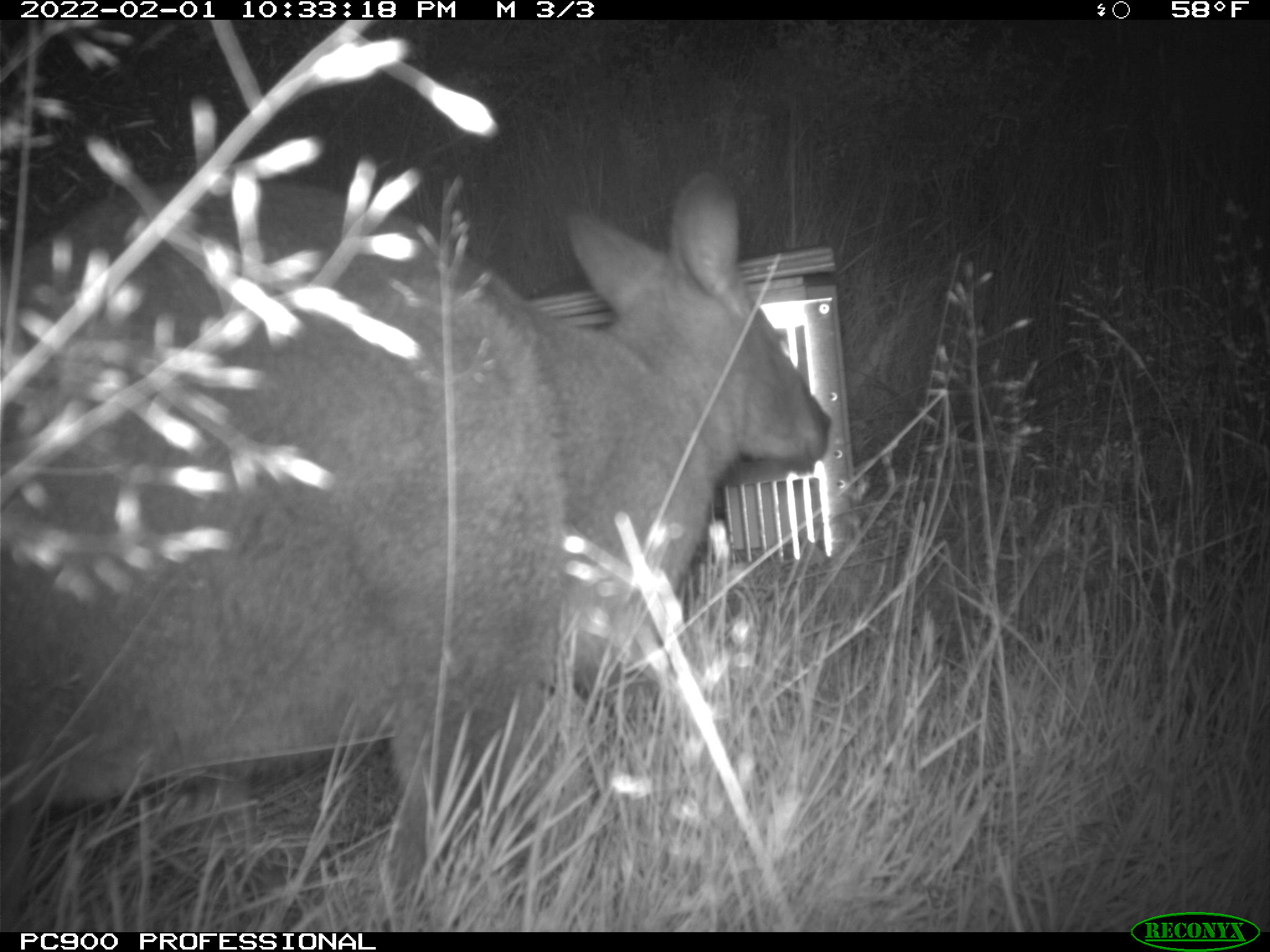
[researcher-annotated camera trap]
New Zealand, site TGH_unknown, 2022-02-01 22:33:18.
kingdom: Animalia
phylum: Chordata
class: Mammalia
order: Diprotodontia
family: Macropodidae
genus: Notamacropus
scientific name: Notamacropus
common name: wallaby